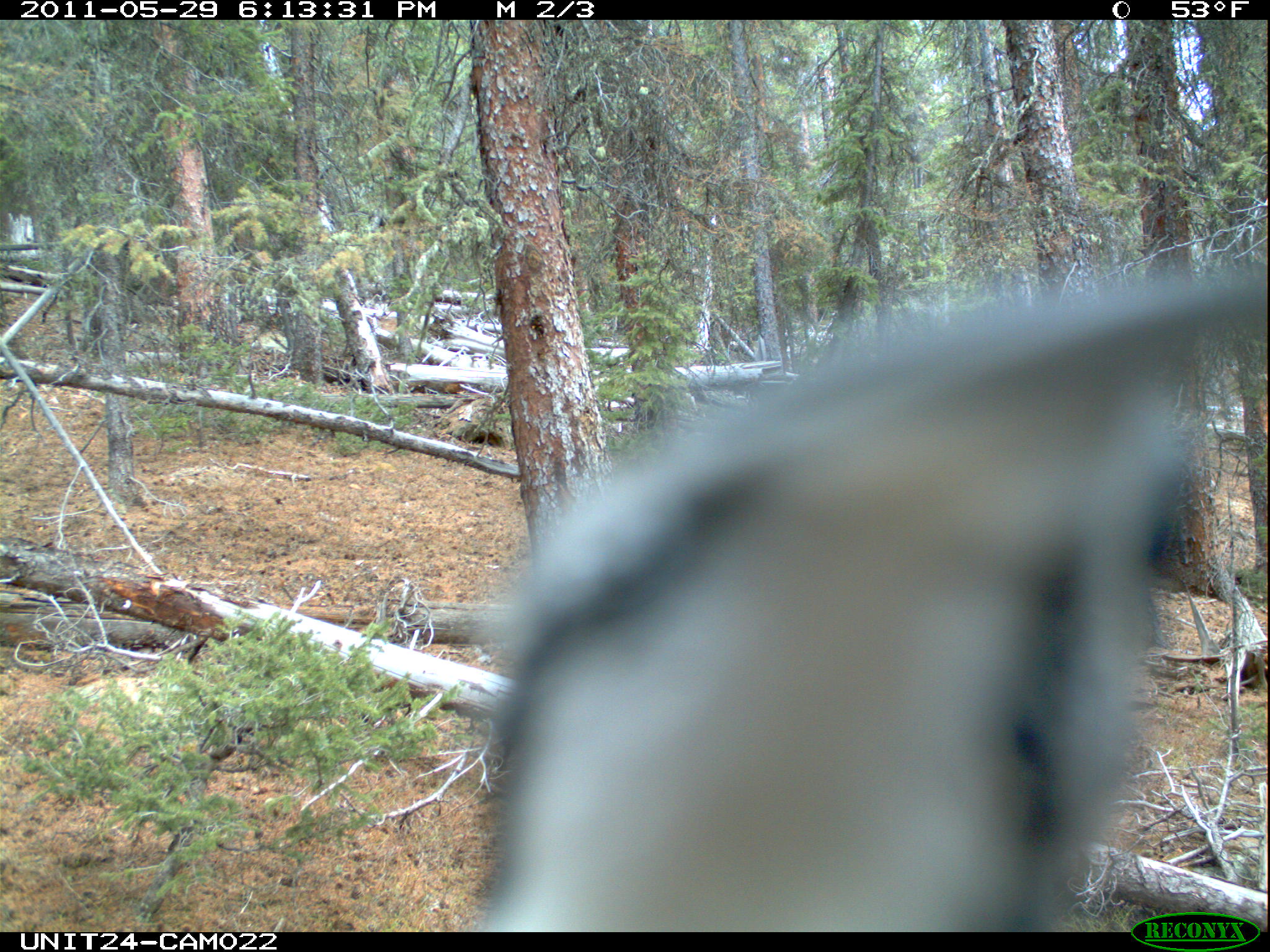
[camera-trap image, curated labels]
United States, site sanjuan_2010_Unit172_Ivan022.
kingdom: Animalia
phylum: Chordata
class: Aves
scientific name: Aves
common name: birds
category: unidentified bird